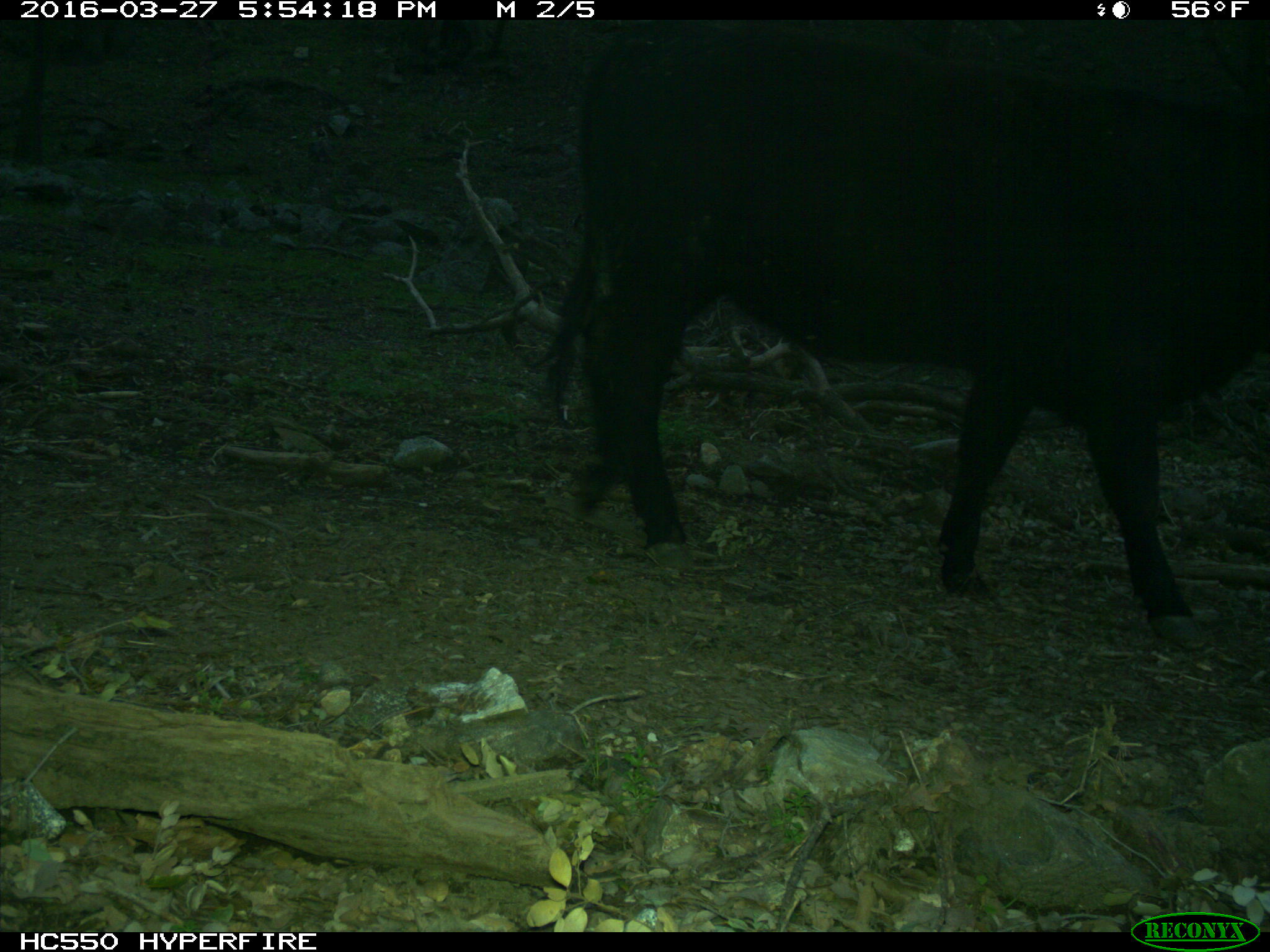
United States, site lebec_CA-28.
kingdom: Animalia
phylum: Chordata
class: Mammalia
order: Artiodactyla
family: Bovidae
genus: Bos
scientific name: Bos taurus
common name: domestic cow